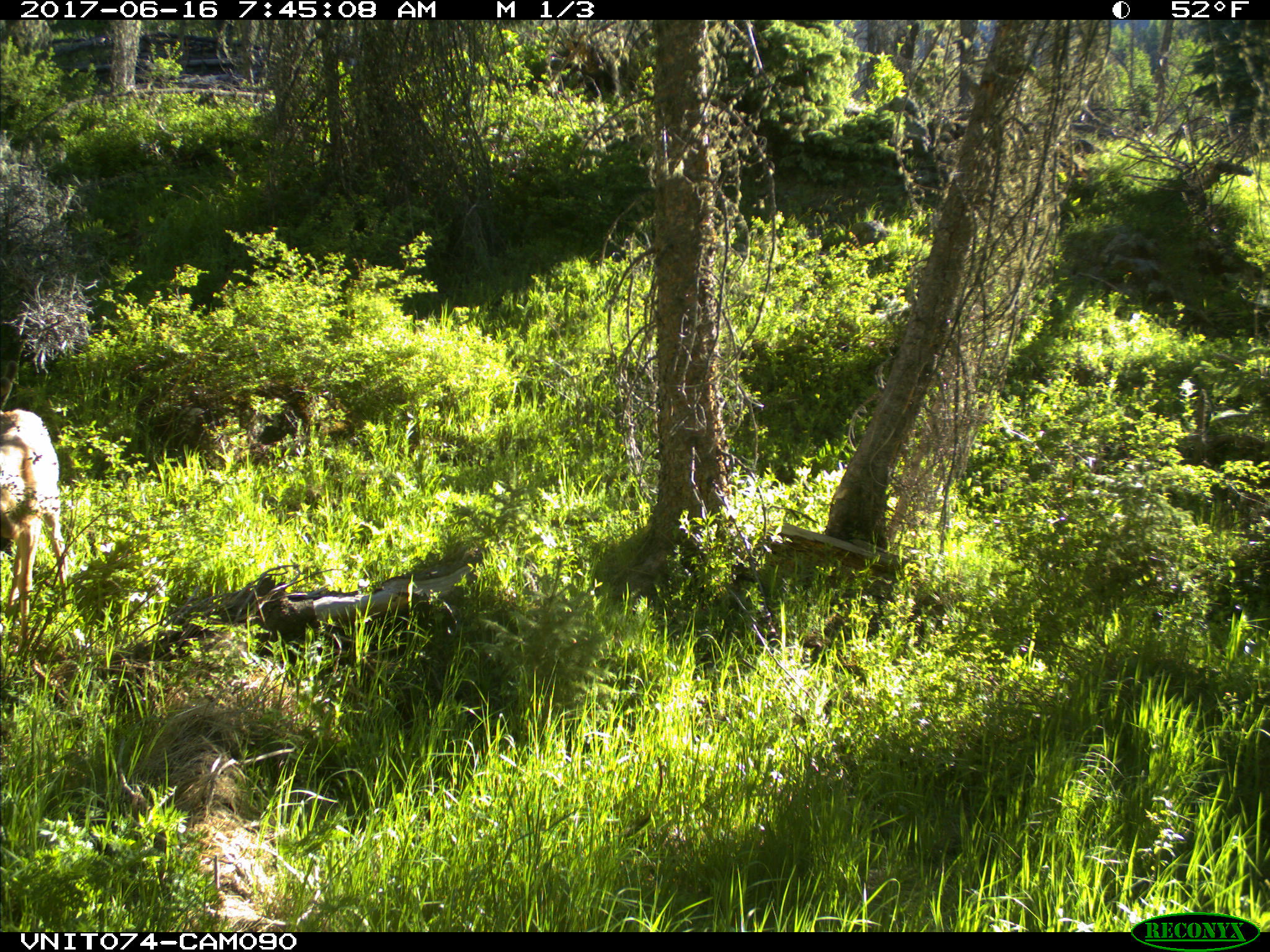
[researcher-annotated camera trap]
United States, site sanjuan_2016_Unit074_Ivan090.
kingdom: Animalia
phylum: Chordata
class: Mammalia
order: Artiodactyla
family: Cervidae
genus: Odocoileus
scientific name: Odocoileus hemionus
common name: mule deer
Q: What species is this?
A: Odocoileus hemionus (mule deer).